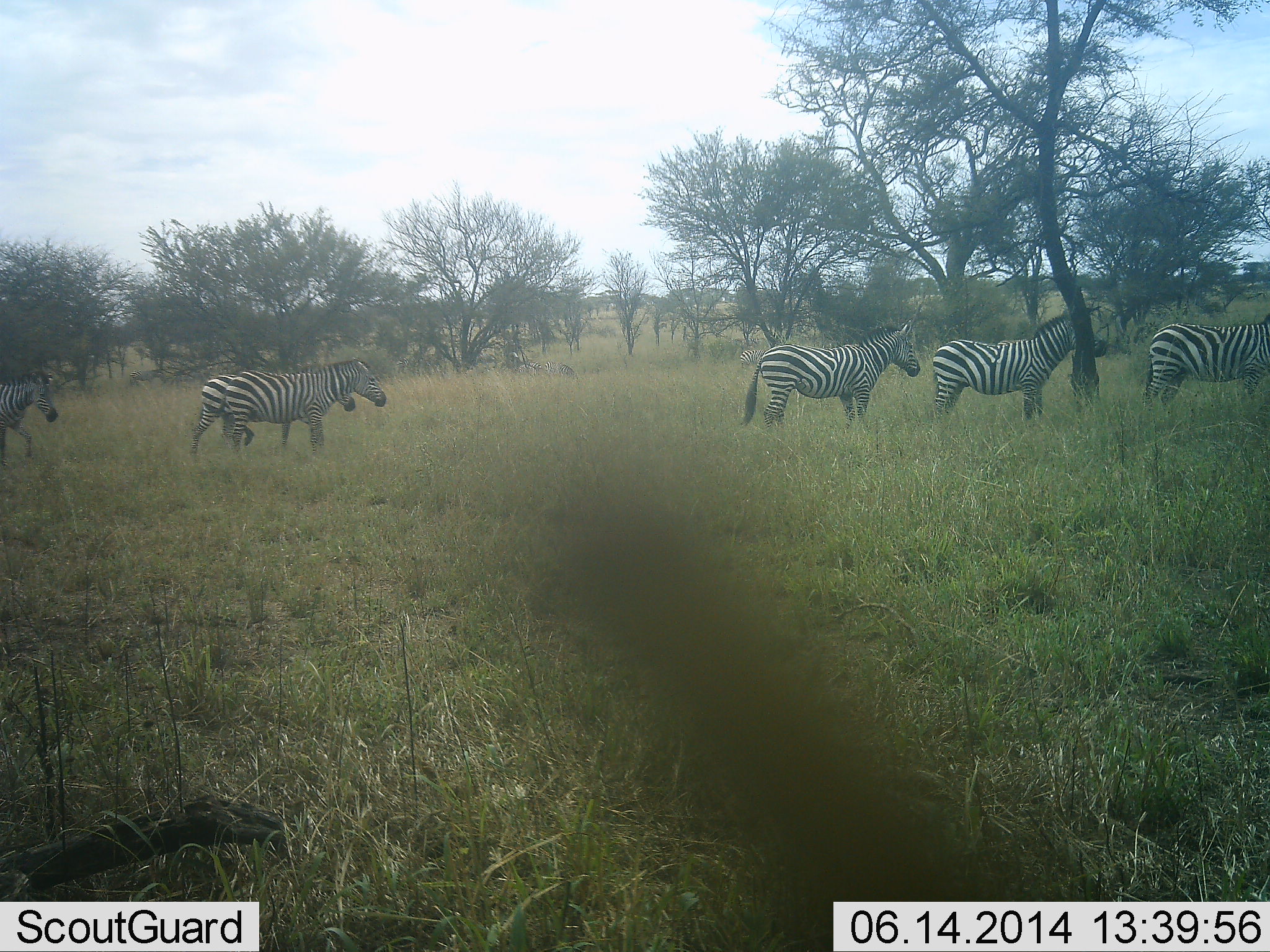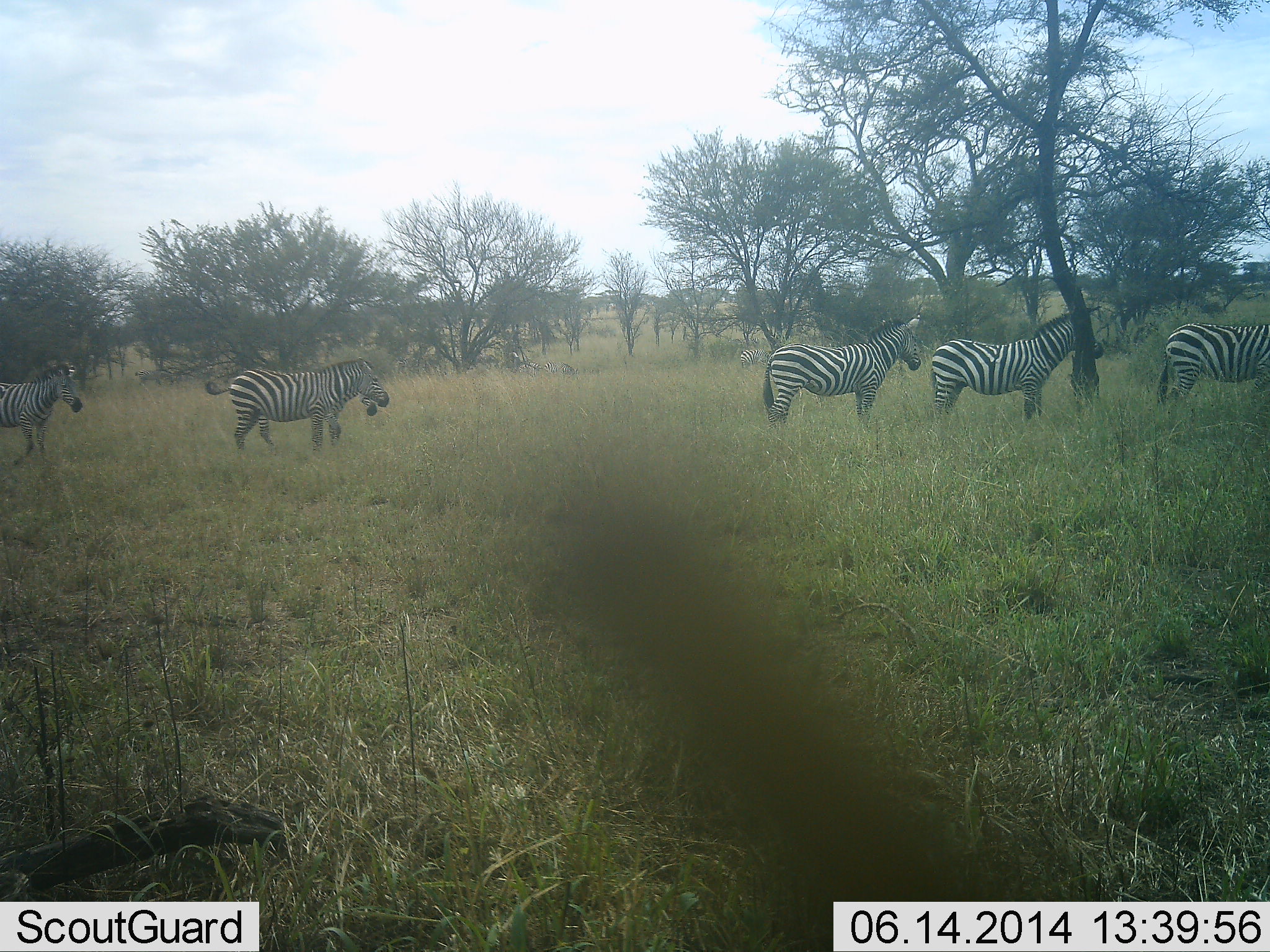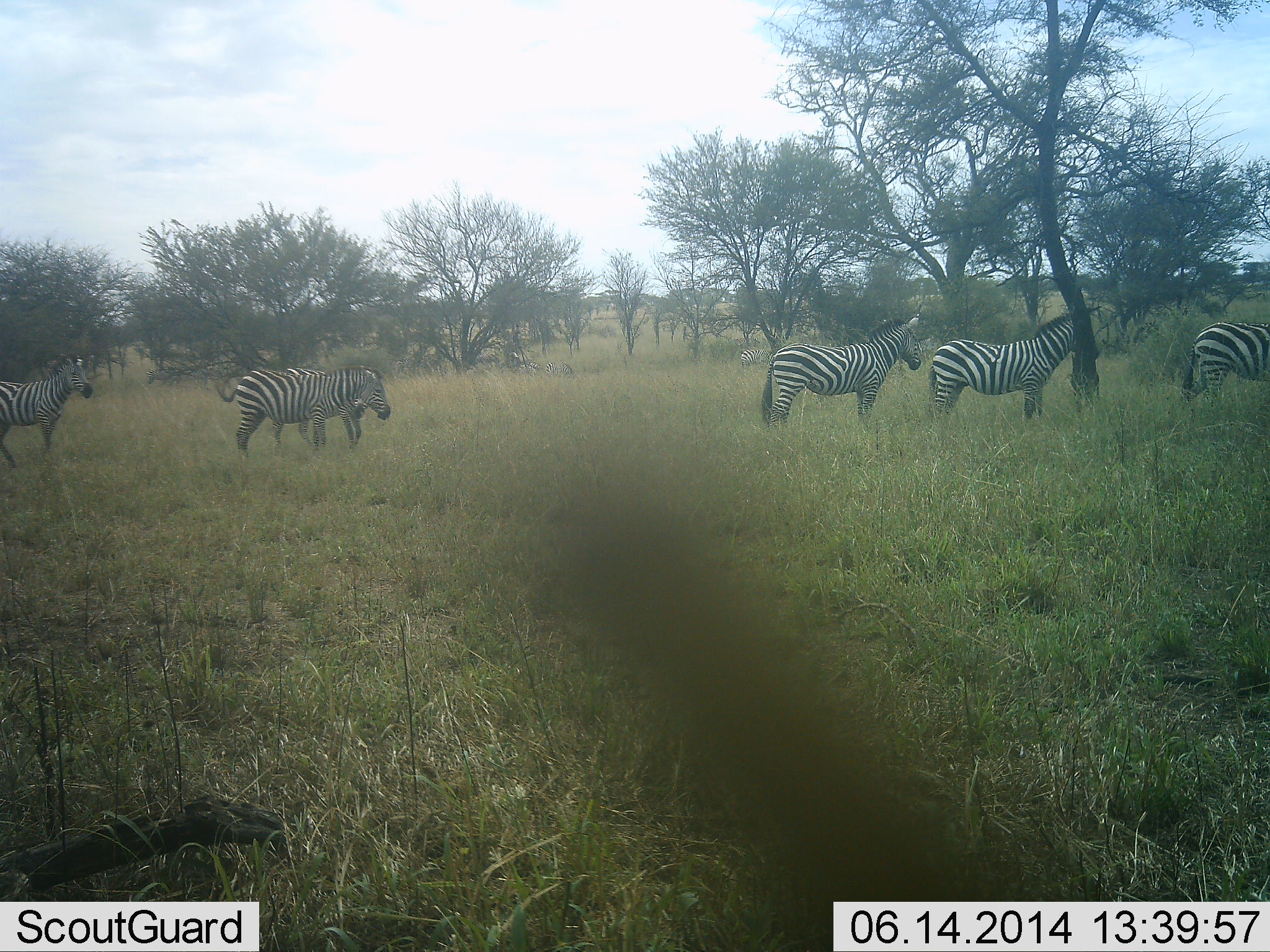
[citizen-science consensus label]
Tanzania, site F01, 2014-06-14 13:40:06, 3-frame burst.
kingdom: Animalia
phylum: Chordata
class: Mammalia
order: Perissodactyla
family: Equidae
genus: Equus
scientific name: Equus quagga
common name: plains zebra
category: zebra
Zebra (plains zebra) (Equus quagga), count 6. Behavior (volunteer vote fractions): standing 50%, resting 0%, moving 83%, interacting 8%. Young present (vote fraction): 0%. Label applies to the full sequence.